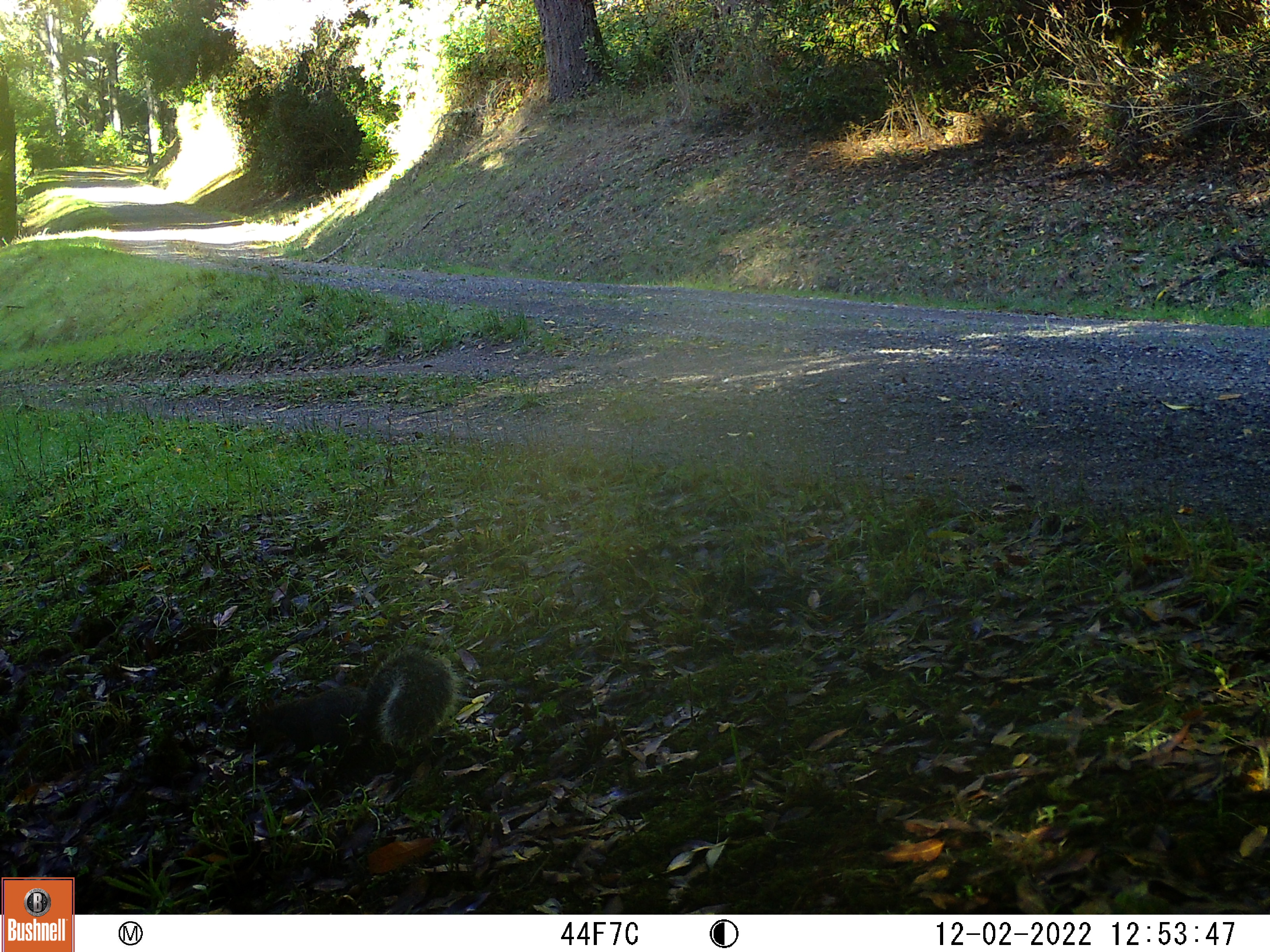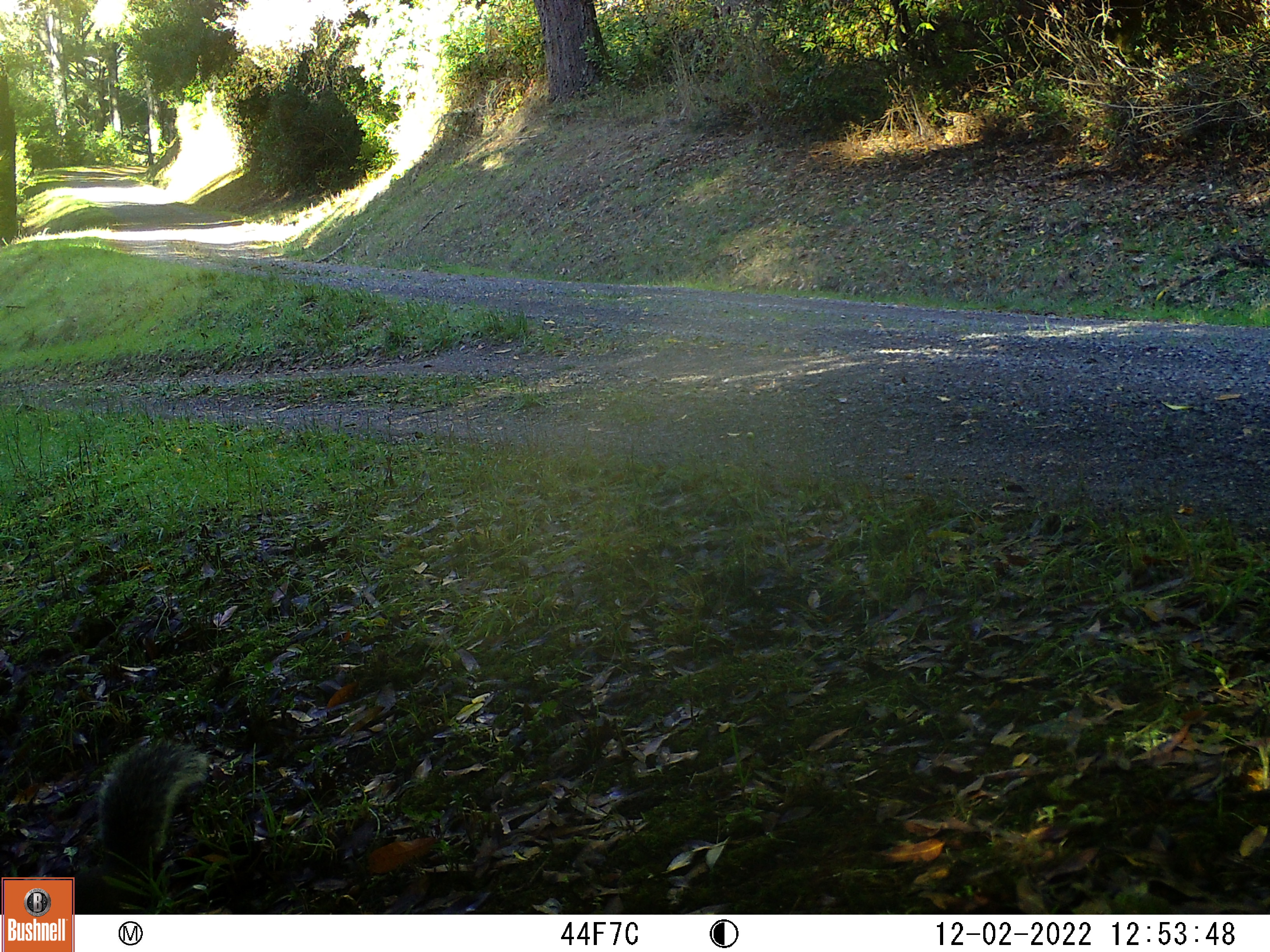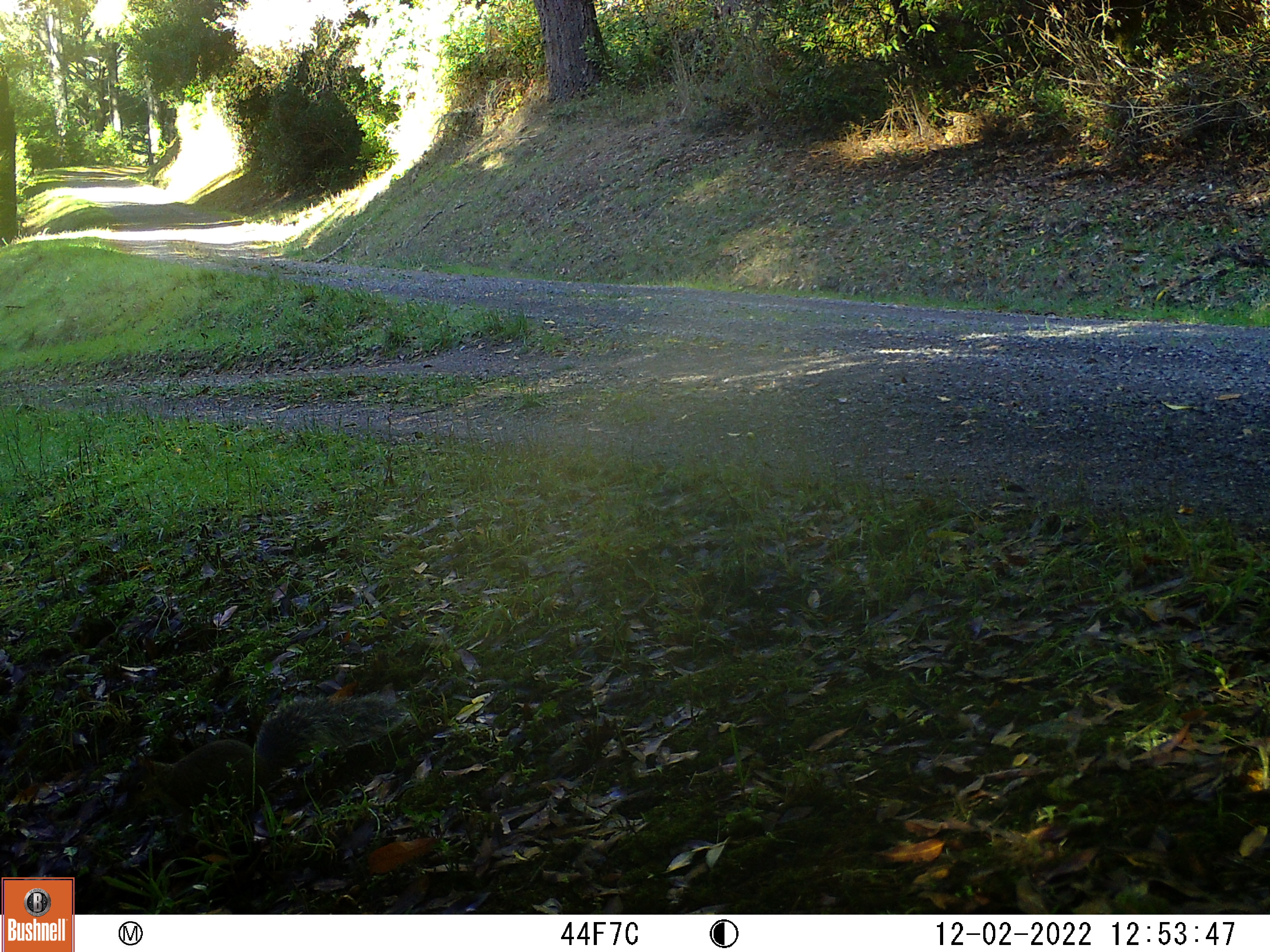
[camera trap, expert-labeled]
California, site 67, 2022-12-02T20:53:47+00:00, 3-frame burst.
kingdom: Animalia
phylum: Chordata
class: Mammalia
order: Rodentia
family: Sciuridae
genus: Sciurus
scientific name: Sciurus griseus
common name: western gray squirrel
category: western grey squirrel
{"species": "western grey squirrel (western gray squirrel) (Sciurus griseus)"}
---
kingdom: Animalia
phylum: Chordata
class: Mammalia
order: Rodentia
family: Sciuridae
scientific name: Sciuridae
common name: squirrel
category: unknown squirrel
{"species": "unknown squirrel (squirrel) (Sciuridae)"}